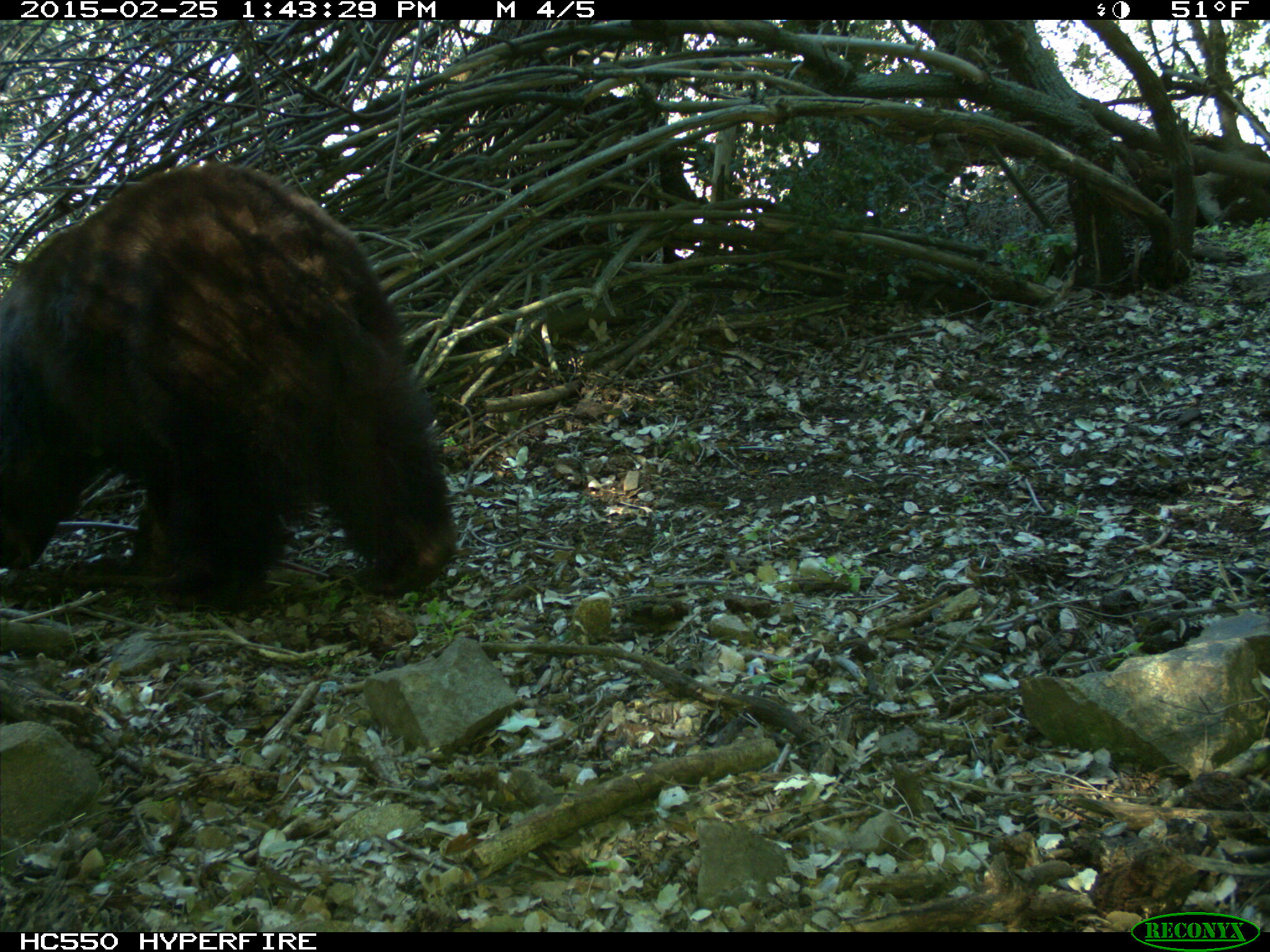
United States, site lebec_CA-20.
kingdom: Animalia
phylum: Chordata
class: Mammalia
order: Carnivora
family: Ursidae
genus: Ursus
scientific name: Ursus americanus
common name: american black bear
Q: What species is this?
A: Ursus americanus (american black bear).